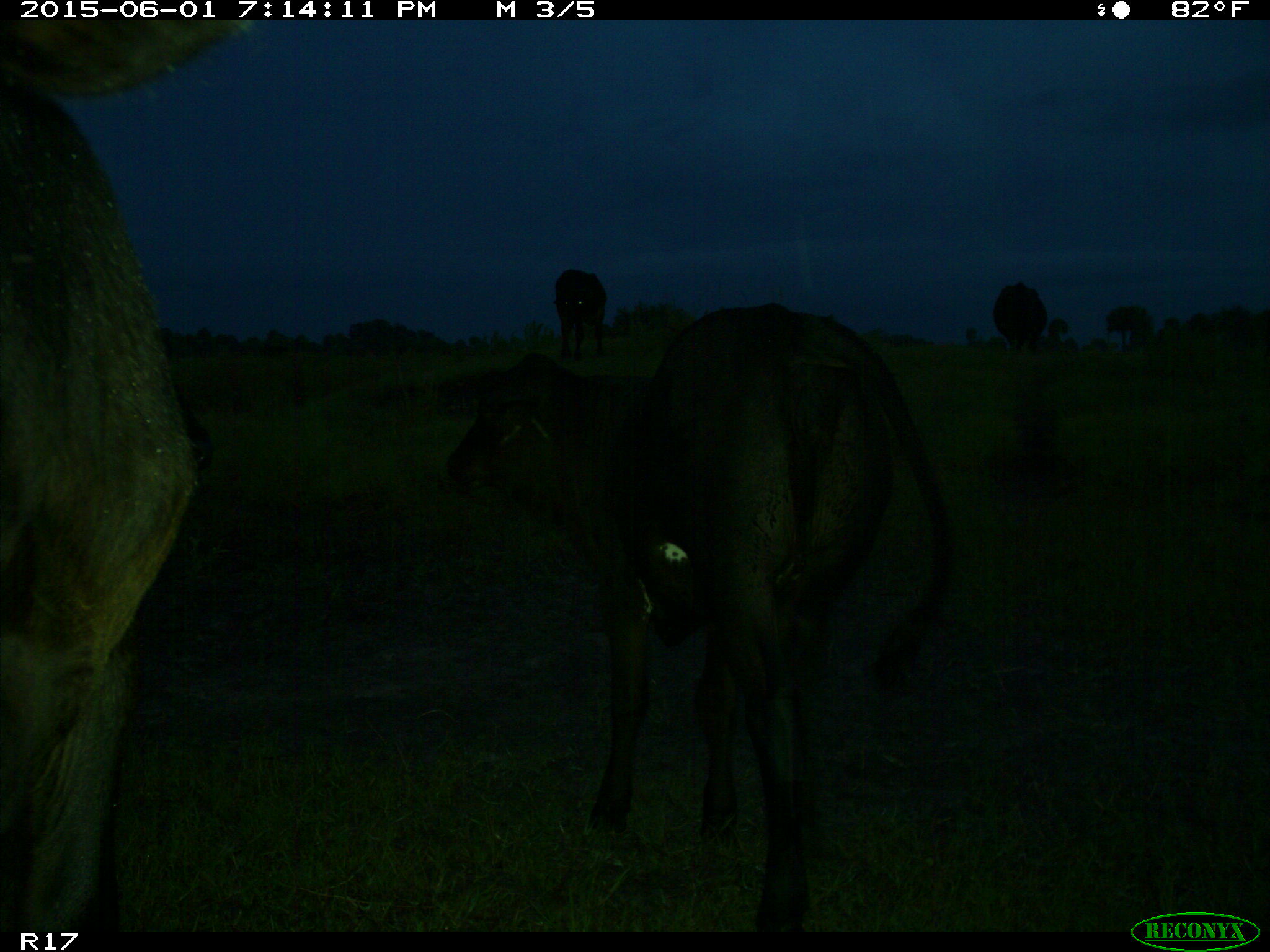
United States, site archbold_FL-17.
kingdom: Animalia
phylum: Chordata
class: Mammalia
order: Artiodactyla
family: Bovidae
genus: Bos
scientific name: Bos taurus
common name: domestic cow